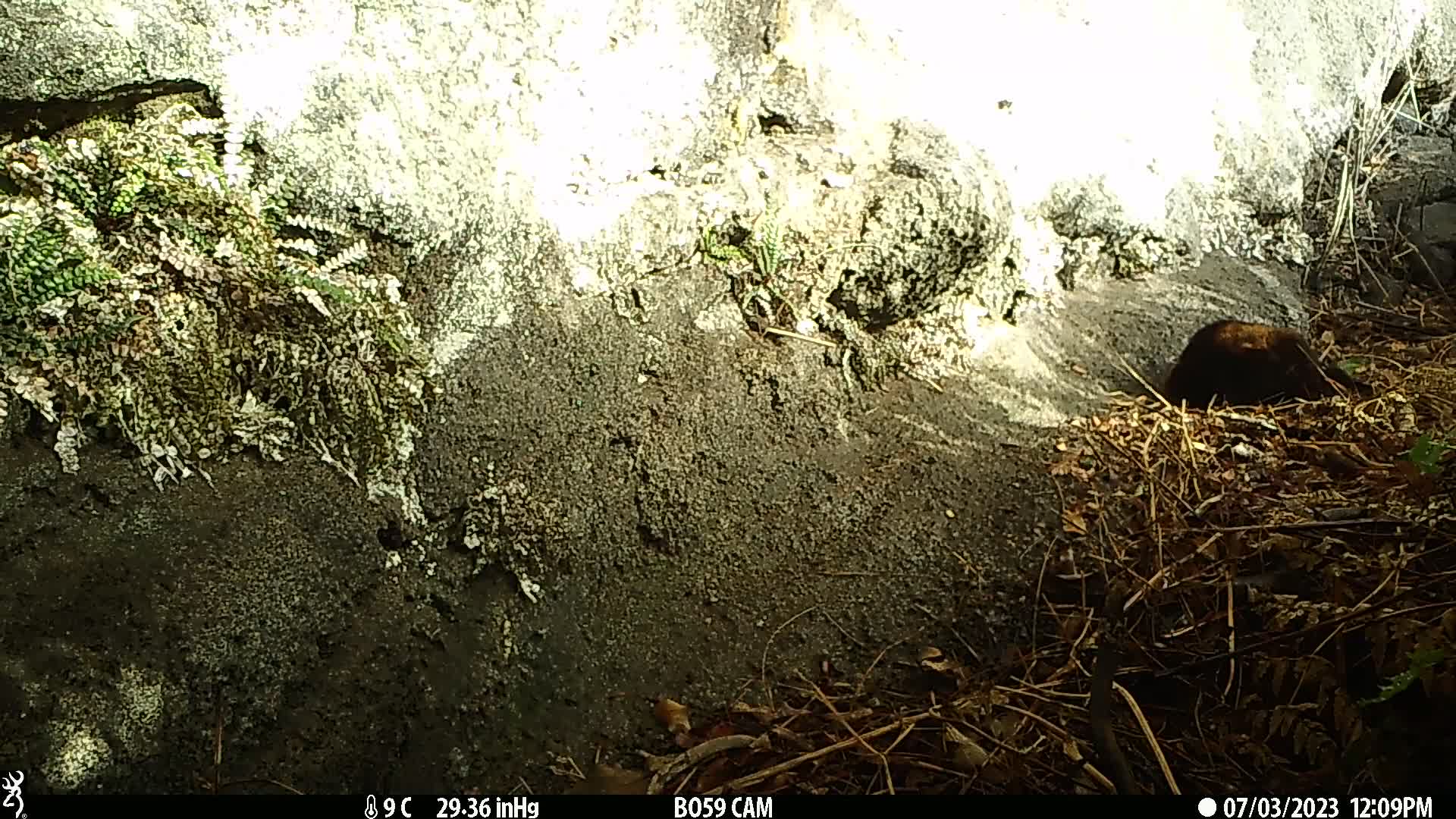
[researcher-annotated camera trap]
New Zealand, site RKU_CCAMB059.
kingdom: Animalia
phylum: Chordata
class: Mammalia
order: Carnivora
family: Felidae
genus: Felis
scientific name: Felis catus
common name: domestic cat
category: cat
Cat (domestic cat) (Felis catus).